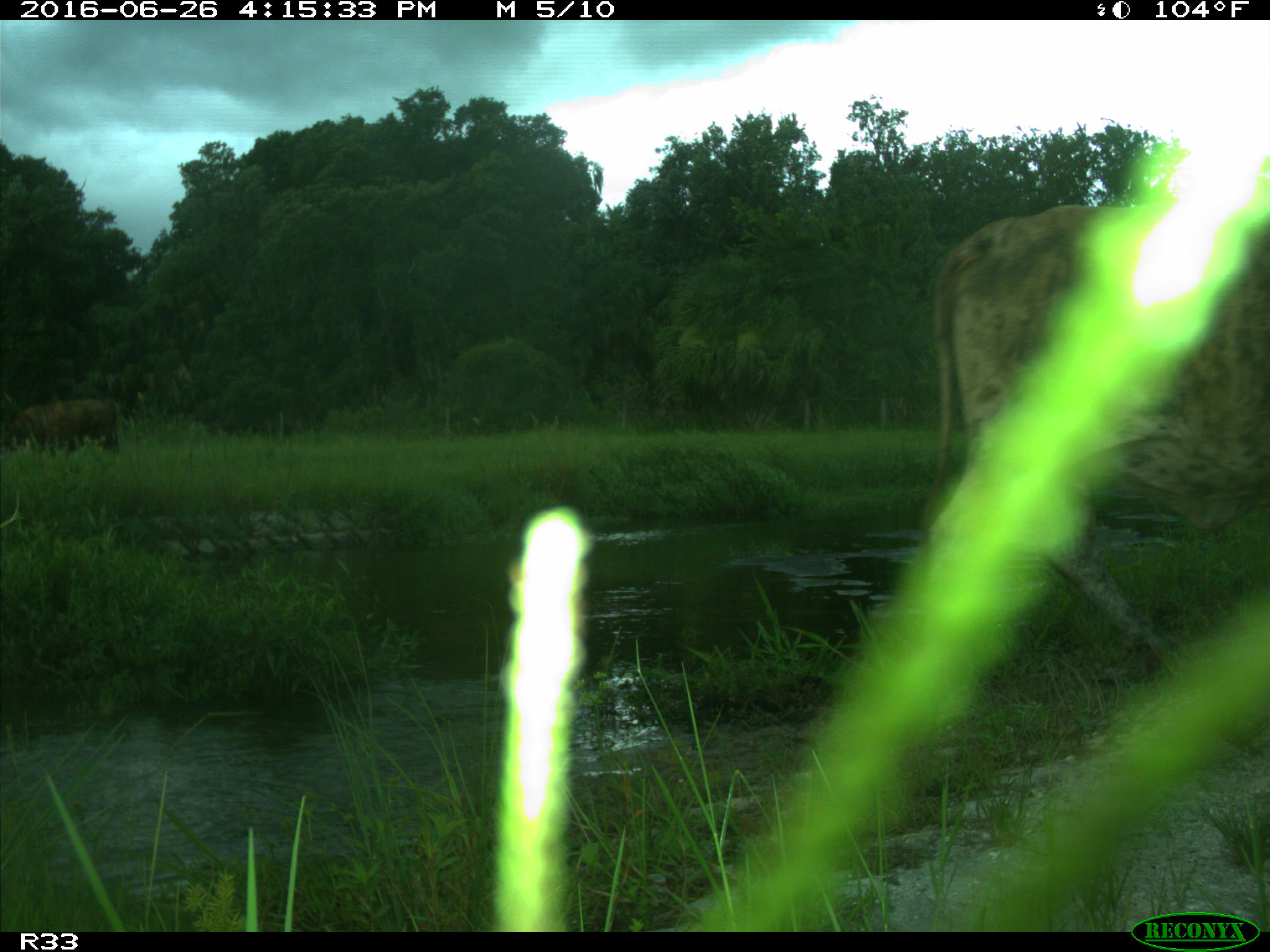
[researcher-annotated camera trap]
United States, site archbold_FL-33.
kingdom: Animalia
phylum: Chordata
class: Mammalia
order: Artiodactyla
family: Bovidae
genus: Bos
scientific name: Bos taurus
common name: domestic cow